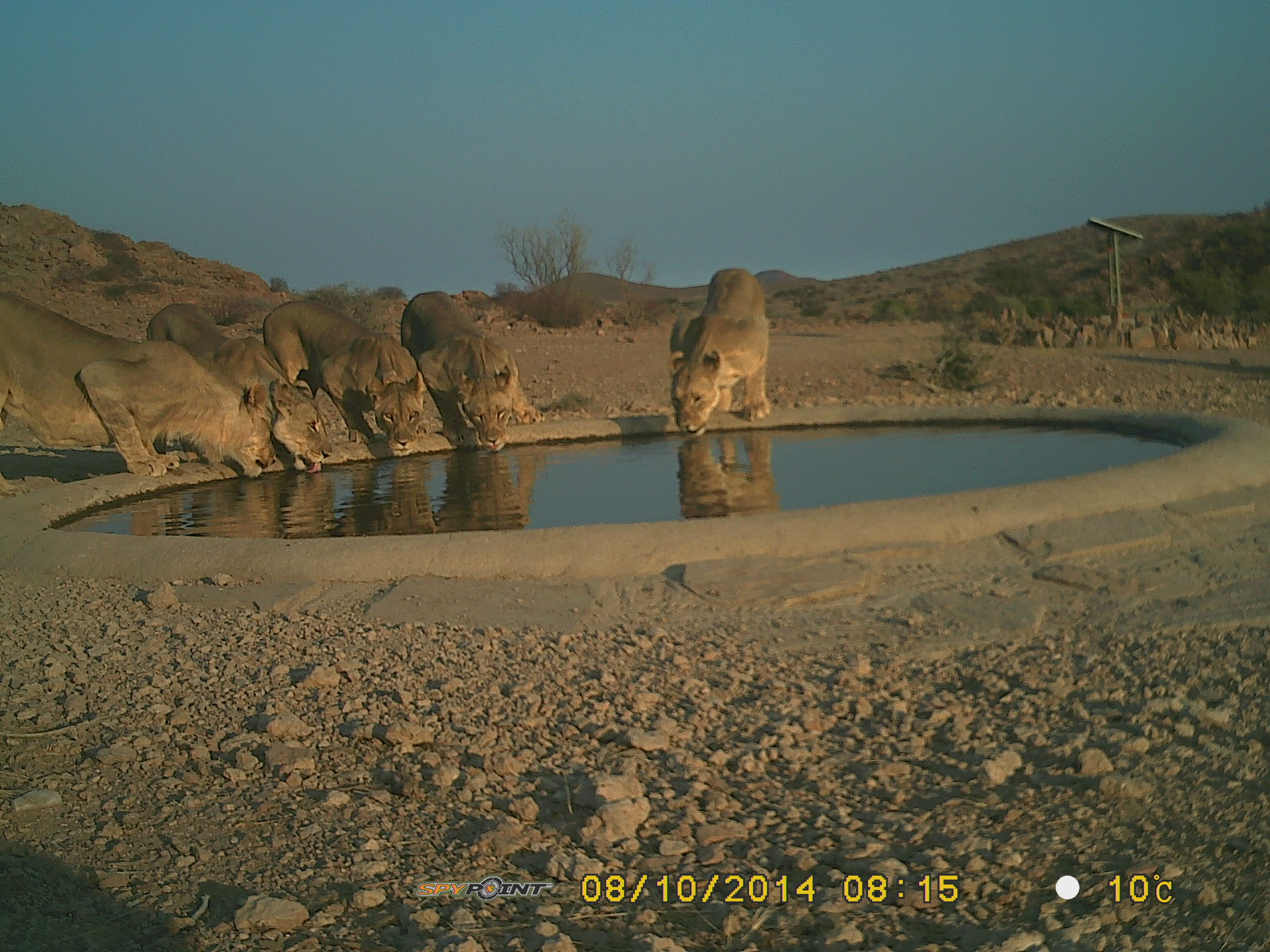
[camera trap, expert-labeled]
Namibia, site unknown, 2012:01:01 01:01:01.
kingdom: Animalia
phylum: Chordata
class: Mammalia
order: Carnivora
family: Felidae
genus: Panthera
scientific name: Panthera leo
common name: lion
Panthera leo (lion).